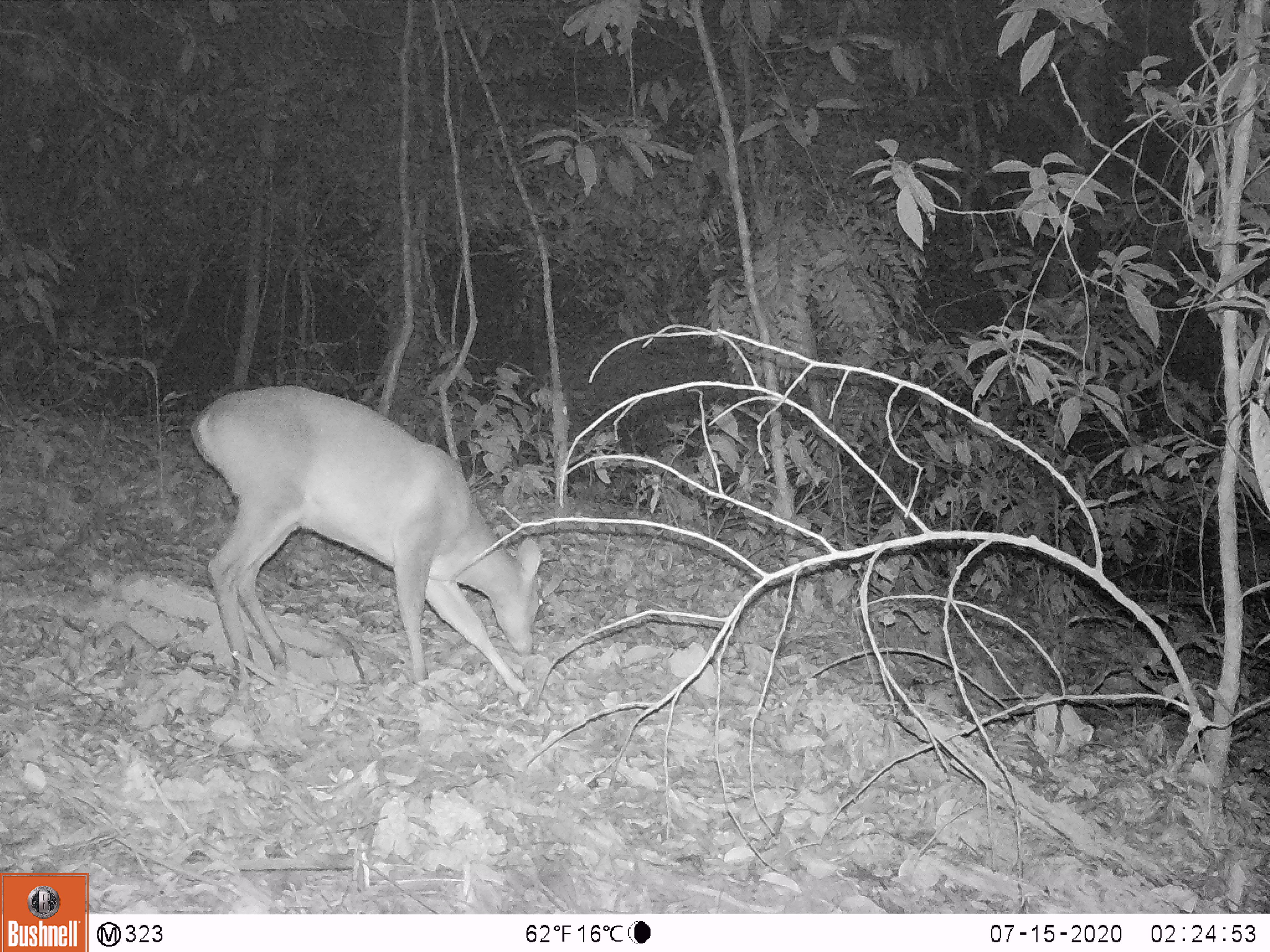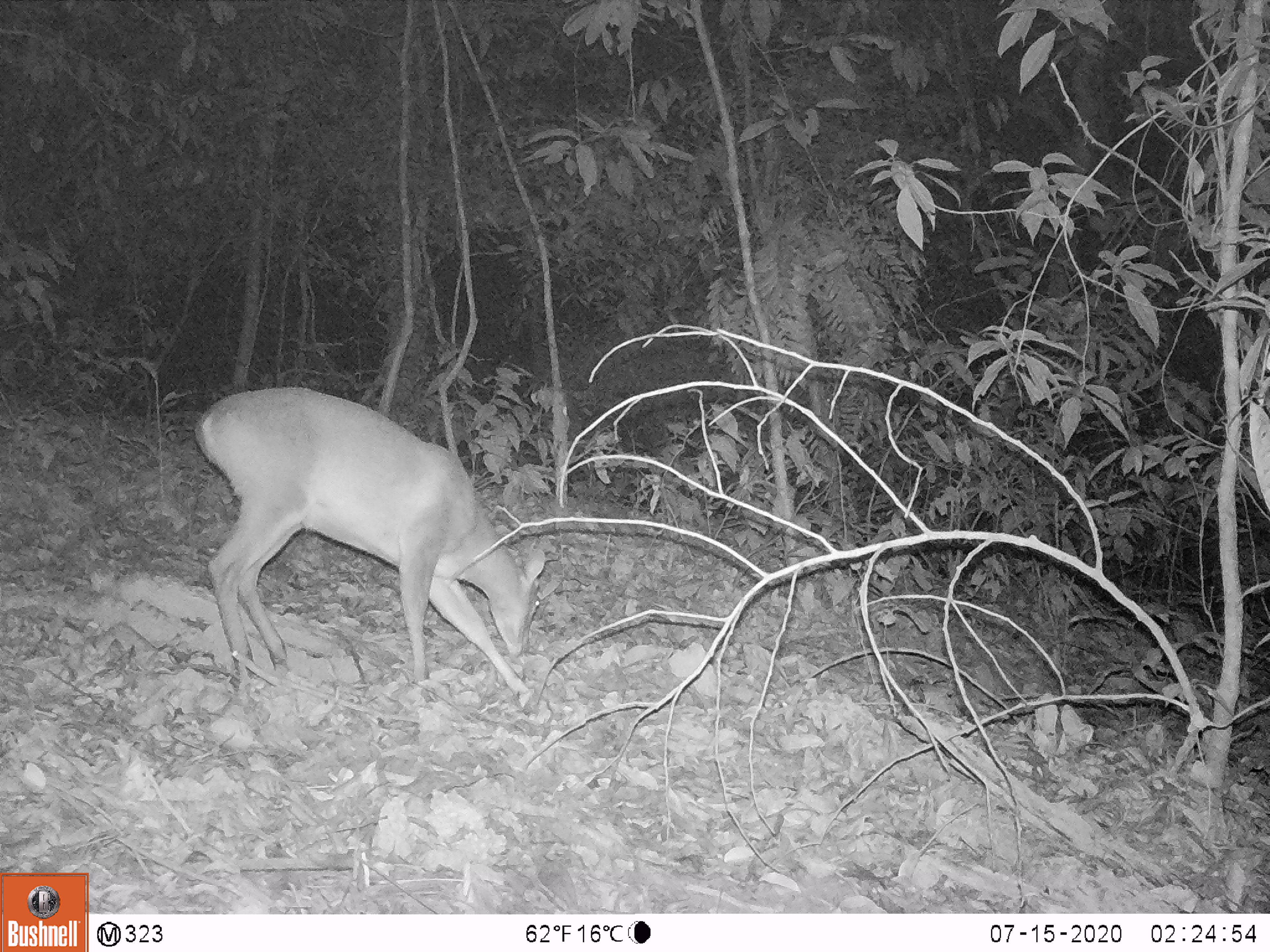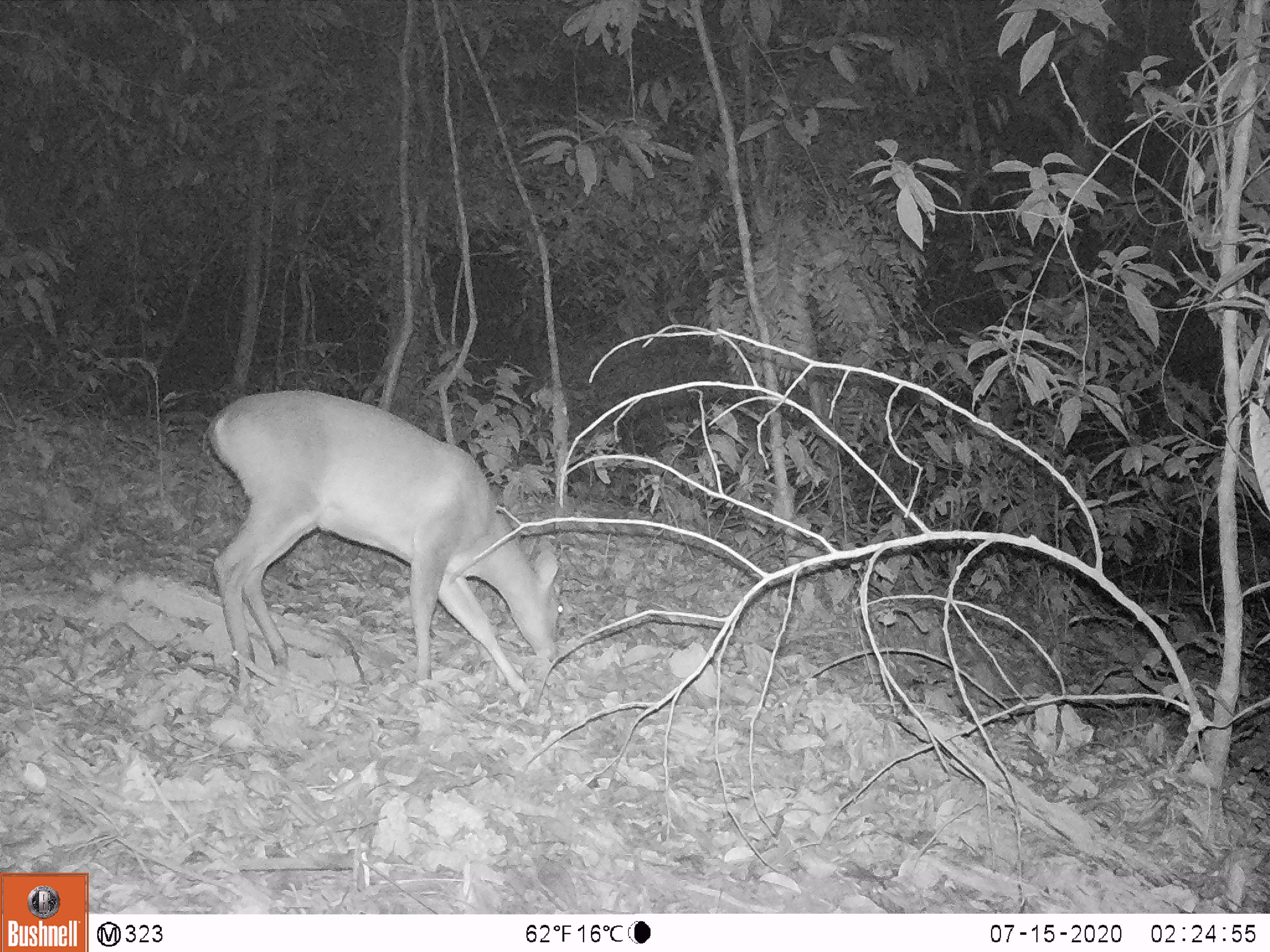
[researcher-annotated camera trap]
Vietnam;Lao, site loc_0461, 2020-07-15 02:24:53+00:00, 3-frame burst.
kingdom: Animalia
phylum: Chordata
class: Mammalia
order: Artiodactyla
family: Cervidae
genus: Muntiacus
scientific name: Muntiacus vuquangensis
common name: large-antlered muntjac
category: large antlered muntjac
Large antlered muntjac (large-antlered muntjac) (Muntiacus vuquangensis). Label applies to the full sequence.